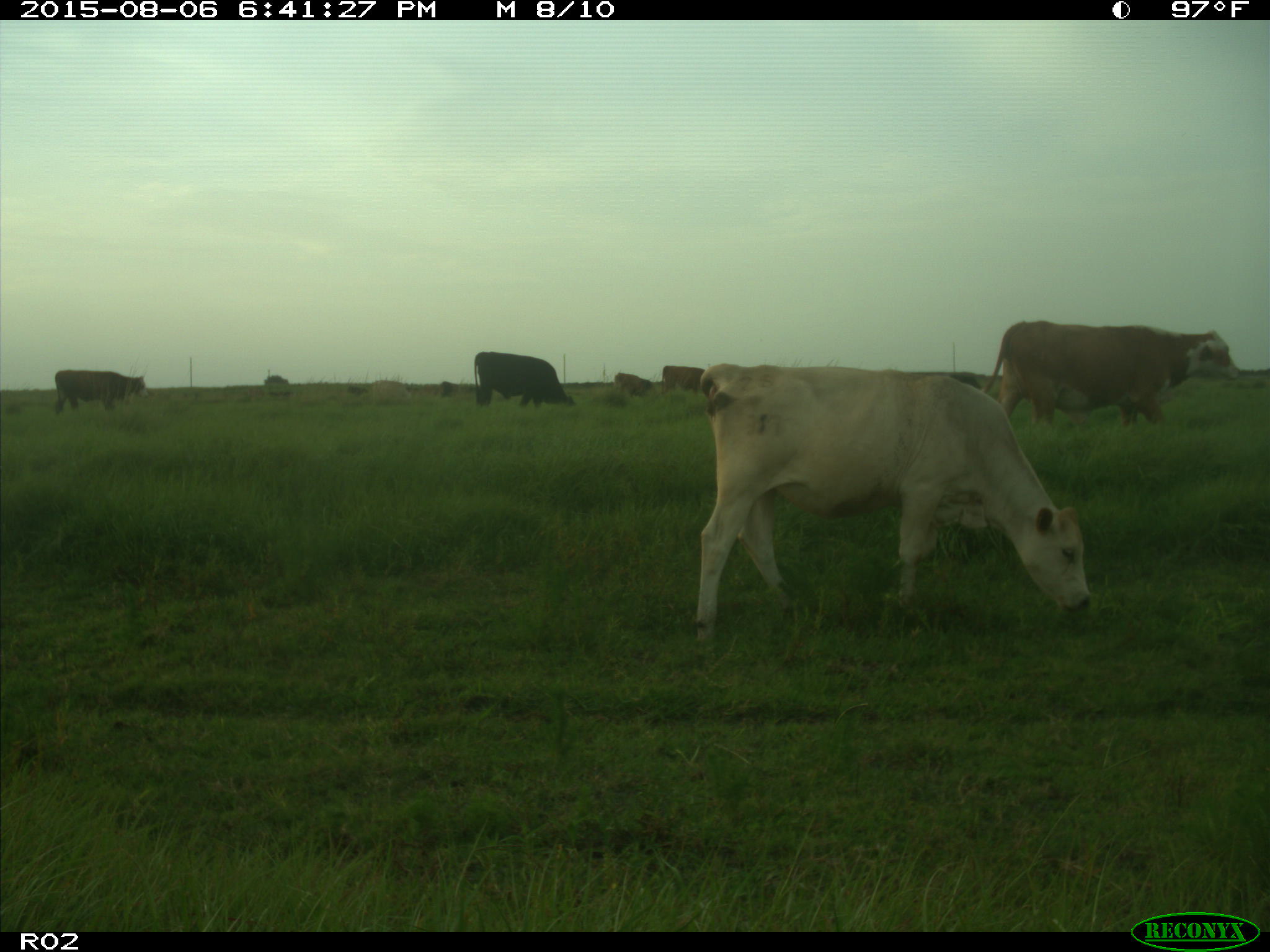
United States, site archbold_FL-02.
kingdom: Animalia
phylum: Chordata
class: Mammalia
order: Artiodactyla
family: Bovidae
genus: Bos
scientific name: Bos taurus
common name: domestic cow